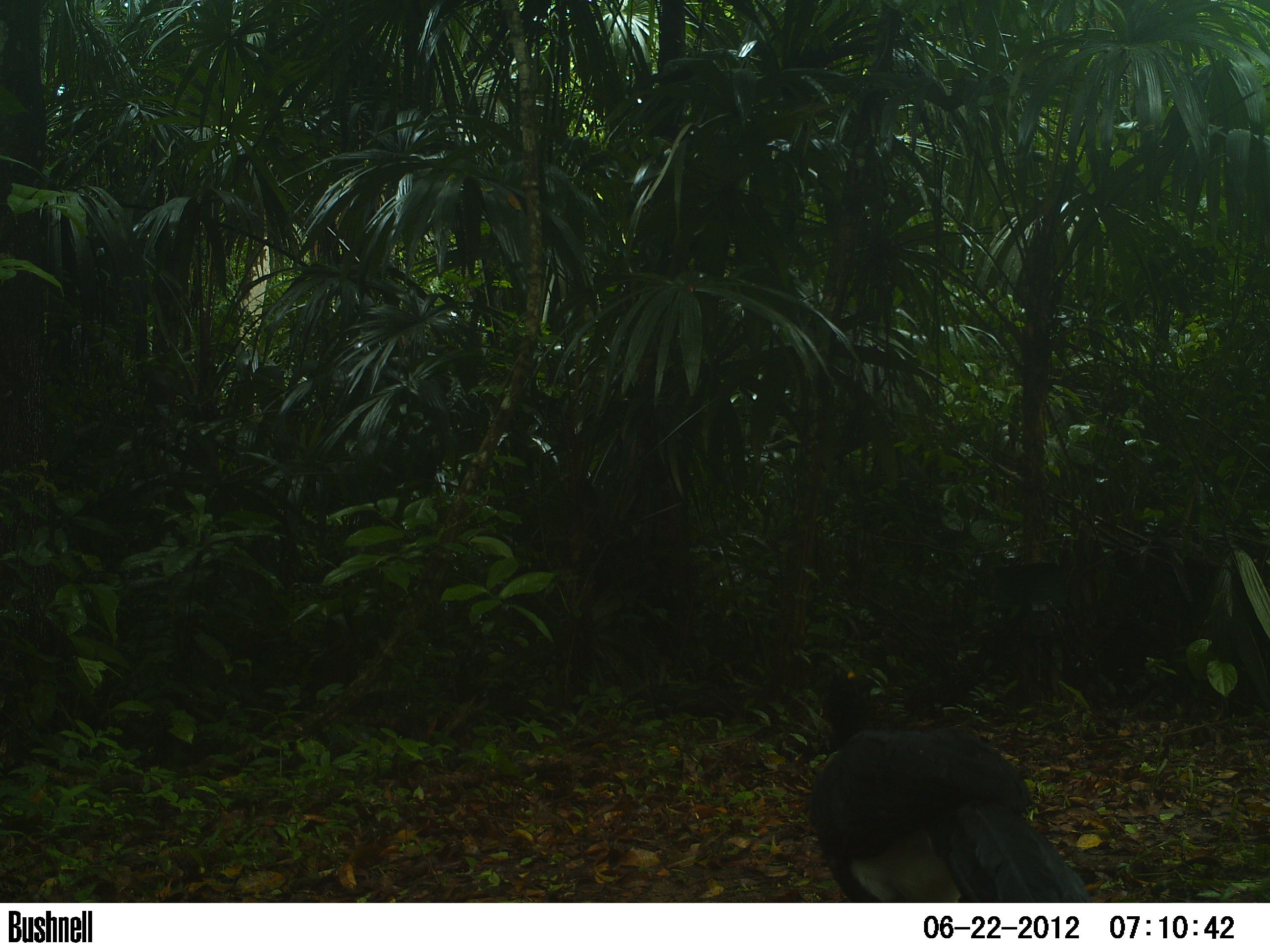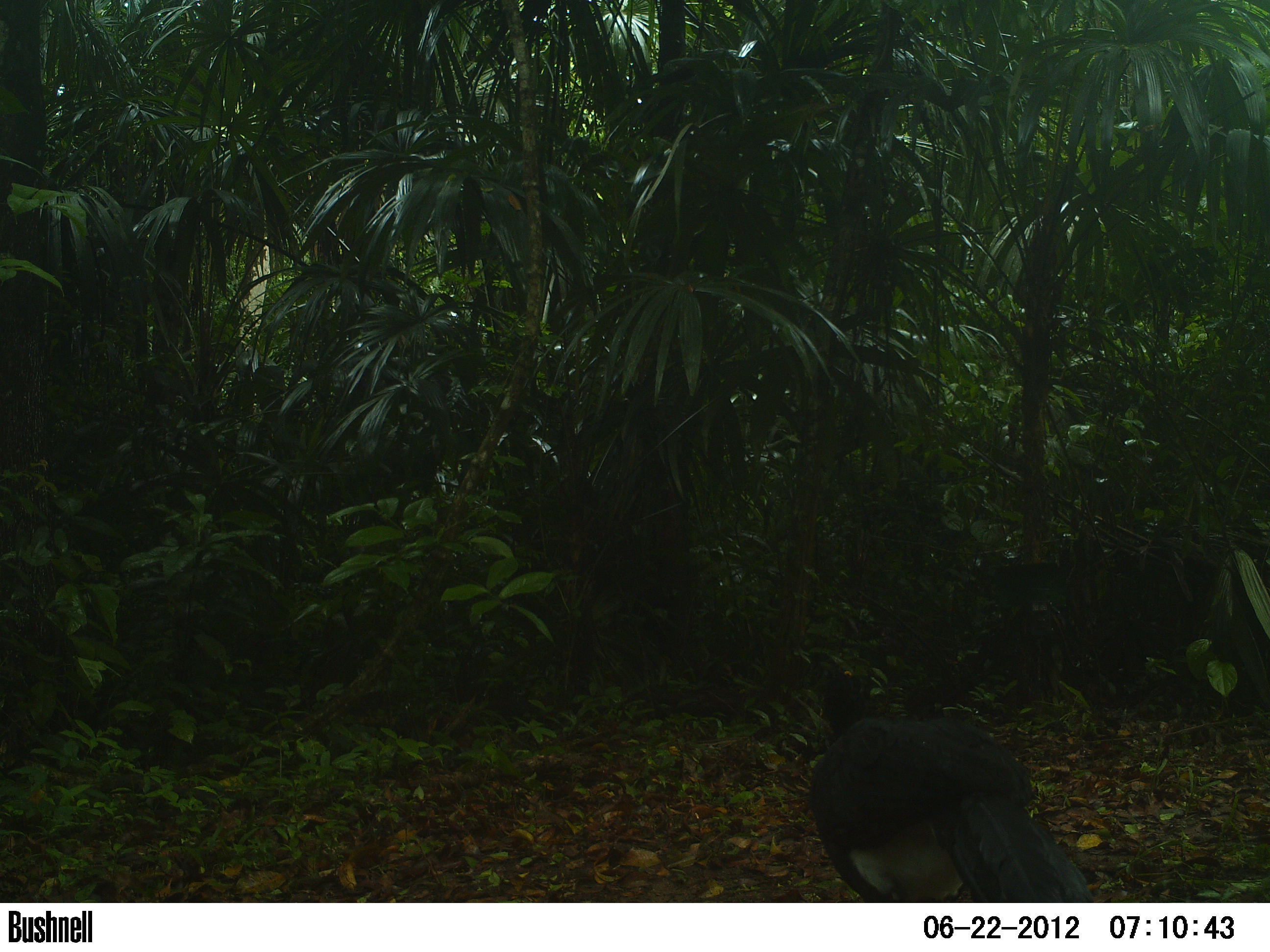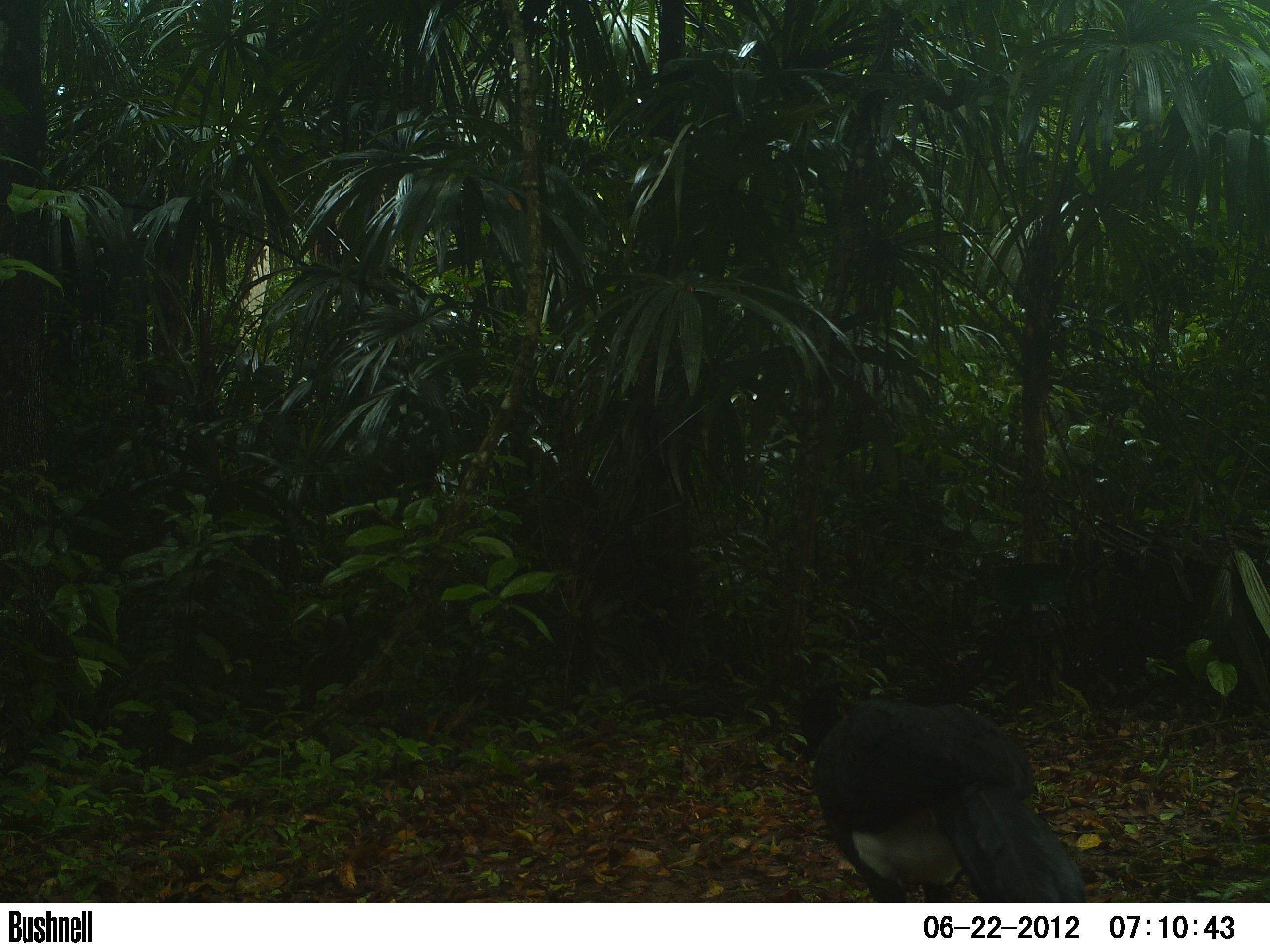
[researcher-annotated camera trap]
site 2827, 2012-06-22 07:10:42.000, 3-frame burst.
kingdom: Animalia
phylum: Chordata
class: Aves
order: Galliformes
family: Cracidae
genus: Crax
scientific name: Crax rubra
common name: great curassow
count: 1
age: adult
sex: male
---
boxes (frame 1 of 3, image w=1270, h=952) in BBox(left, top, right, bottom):
crax rubra: BBox(806, 669, 1090, 903)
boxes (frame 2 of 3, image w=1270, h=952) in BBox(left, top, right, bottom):
crax rubra: BBox(809, 669, 1094, 903)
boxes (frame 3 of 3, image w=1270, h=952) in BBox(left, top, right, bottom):
crax rubra: BBox(812, 700, 1084, 902)